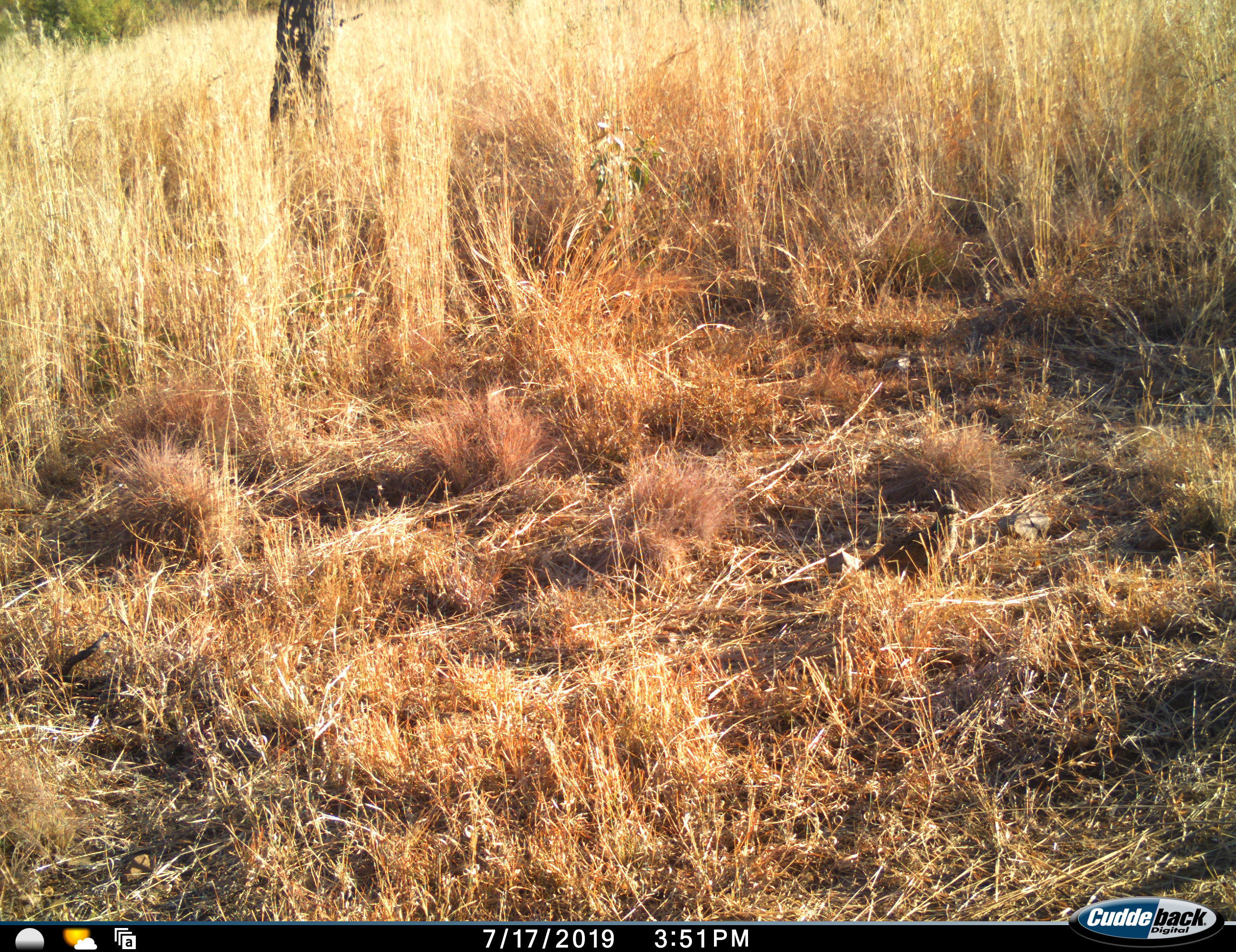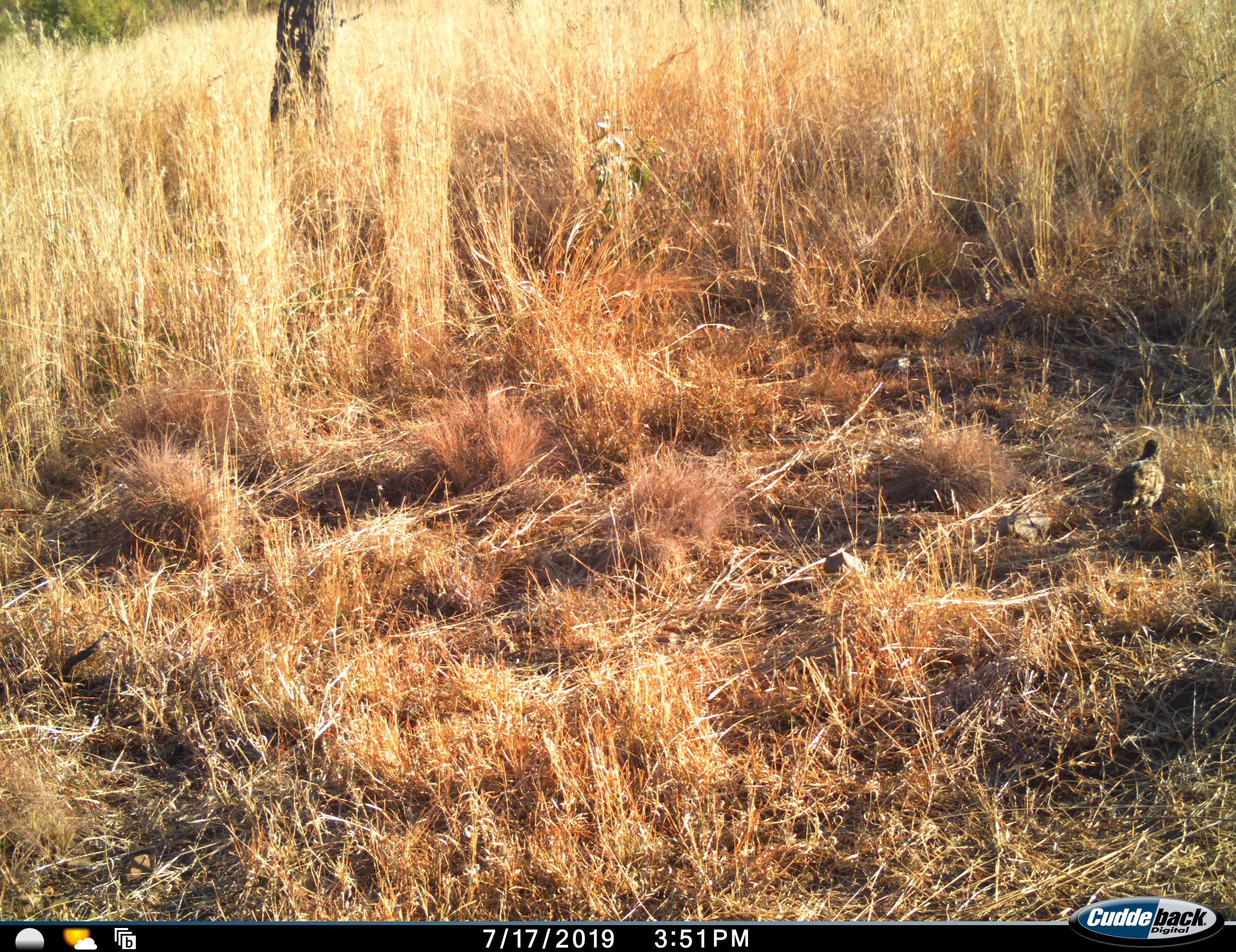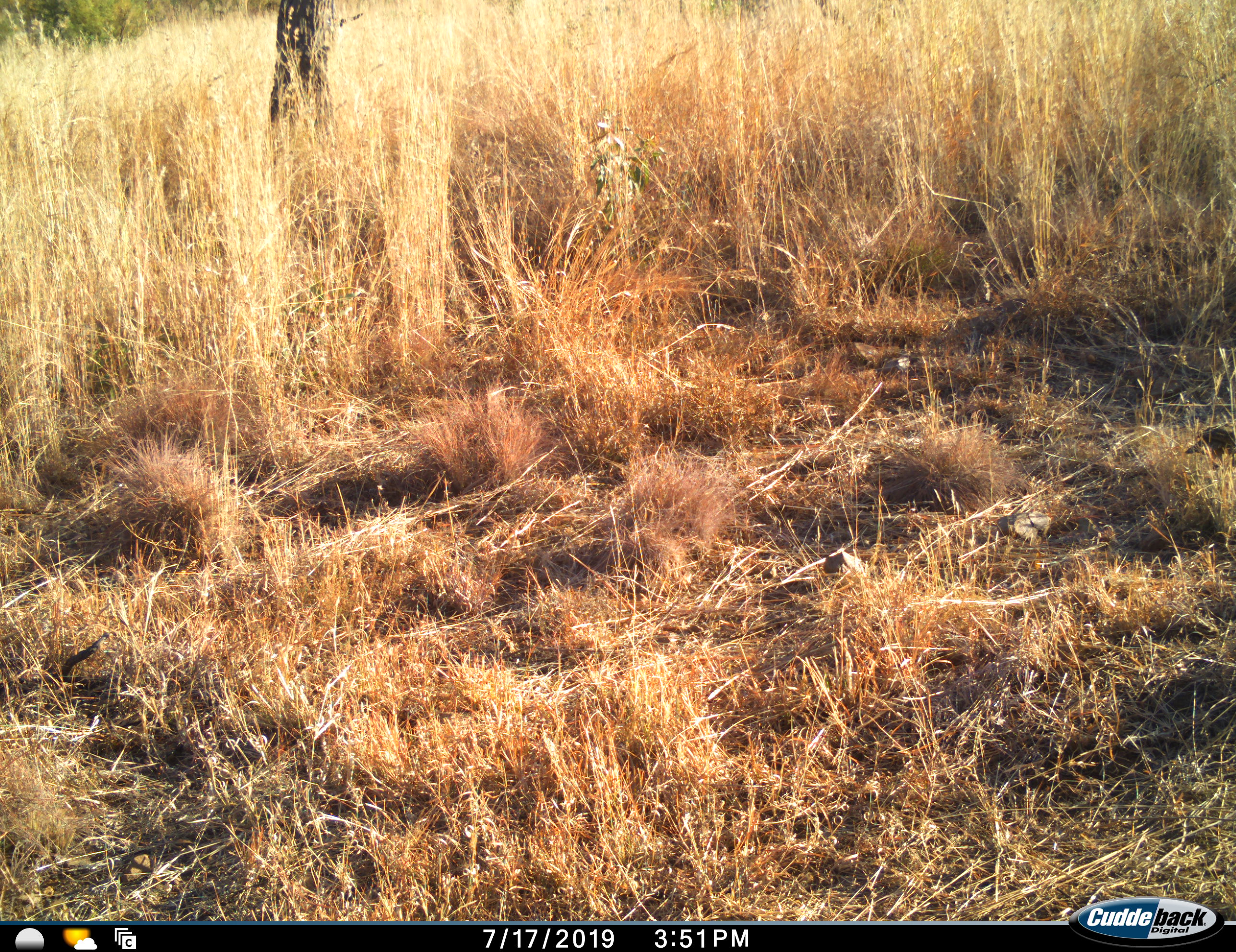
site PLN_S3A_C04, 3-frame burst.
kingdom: Animalia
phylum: Chordata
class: Aves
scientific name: Aves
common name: bird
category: birdother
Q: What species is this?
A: Birdother (bird) (Aves).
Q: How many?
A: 1.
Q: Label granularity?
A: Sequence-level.